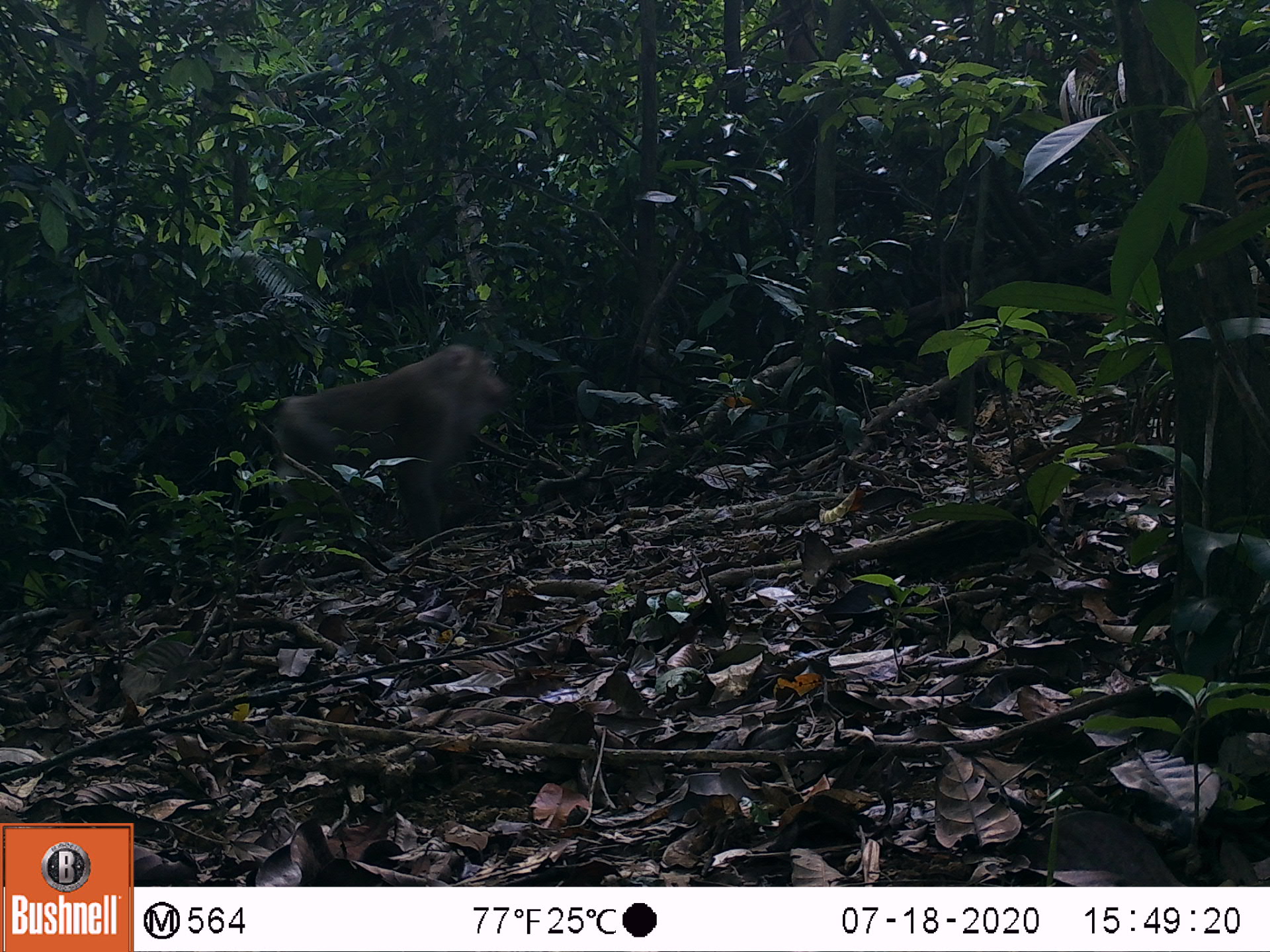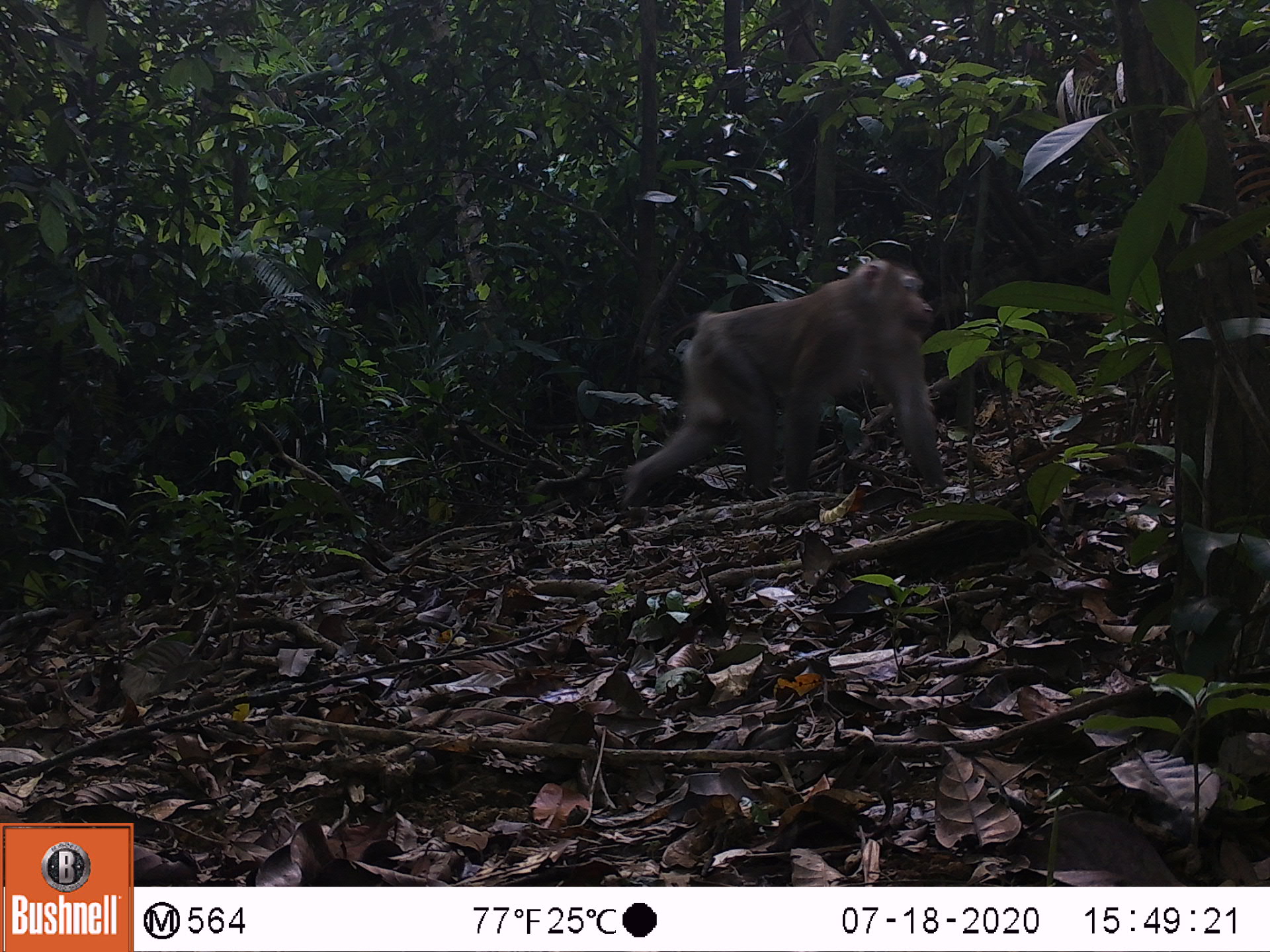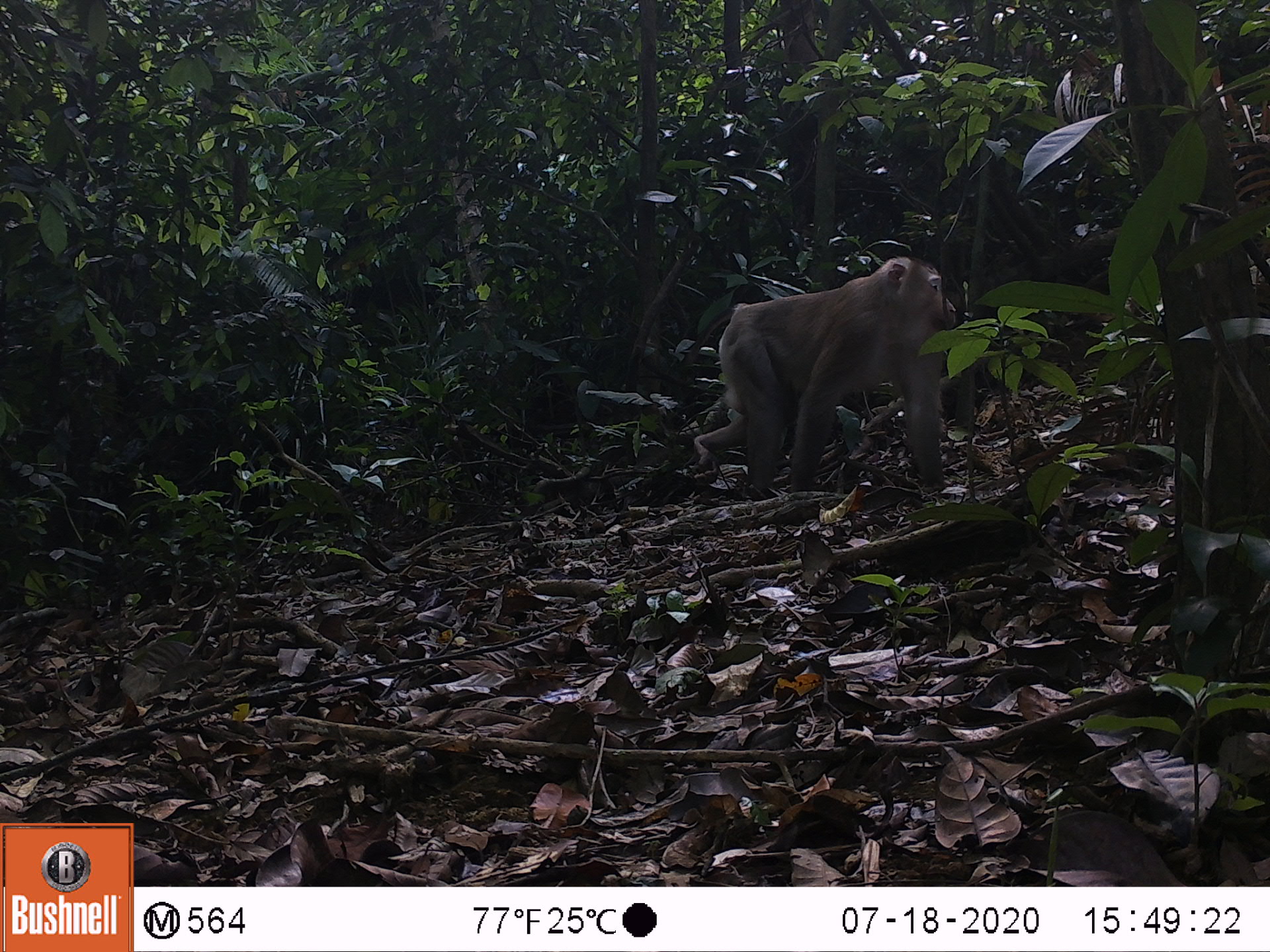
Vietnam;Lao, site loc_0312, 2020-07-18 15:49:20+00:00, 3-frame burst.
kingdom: Animalia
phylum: Chordata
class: Mammalia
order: Primates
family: Cercopithecidae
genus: Macaca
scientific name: Macaca nemestrina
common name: pig-tailed macaque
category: pig tailed macaque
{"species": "pig tailed macaque (pig-tailed macaque) (Macaca nemestrina)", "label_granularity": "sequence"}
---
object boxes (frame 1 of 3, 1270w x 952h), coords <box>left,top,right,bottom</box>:
pig tailed macaque: <box>254,344,508,576</box>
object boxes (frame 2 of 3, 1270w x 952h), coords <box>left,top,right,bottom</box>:
pig tailed macaque: <box>622,258,948,504</box>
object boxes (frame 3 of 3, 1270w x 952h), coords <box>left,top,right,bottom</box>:
pig tailed macaque: <box>684,253,956,492</box>